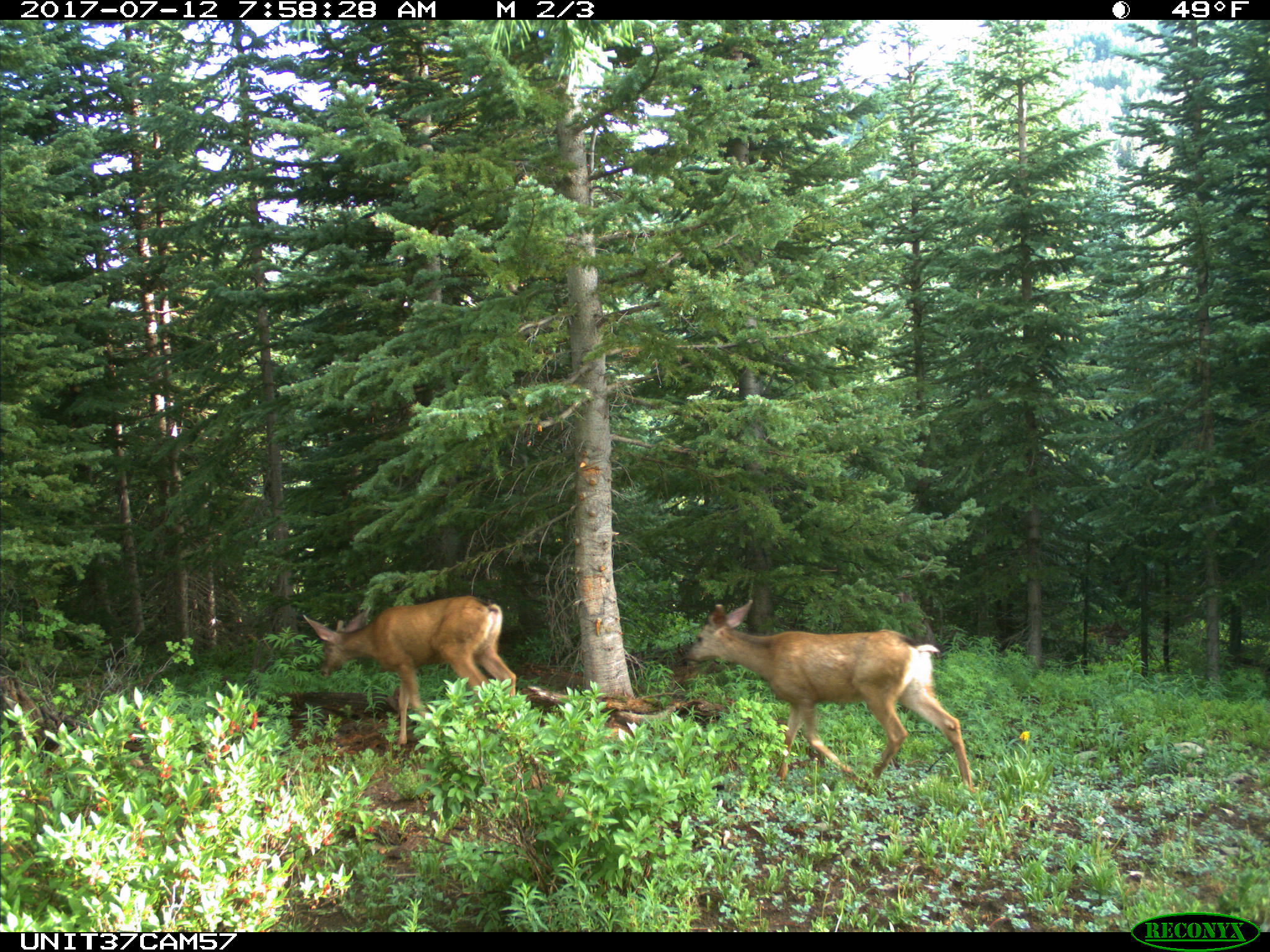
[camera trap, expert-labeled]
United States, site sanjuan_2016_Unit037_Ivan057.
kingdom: Animalia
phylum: Chordata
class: Mammalia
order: Artiodactyla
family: Cervidae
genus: Odocoileus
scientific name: Odocoileus hemionus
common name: mule deer